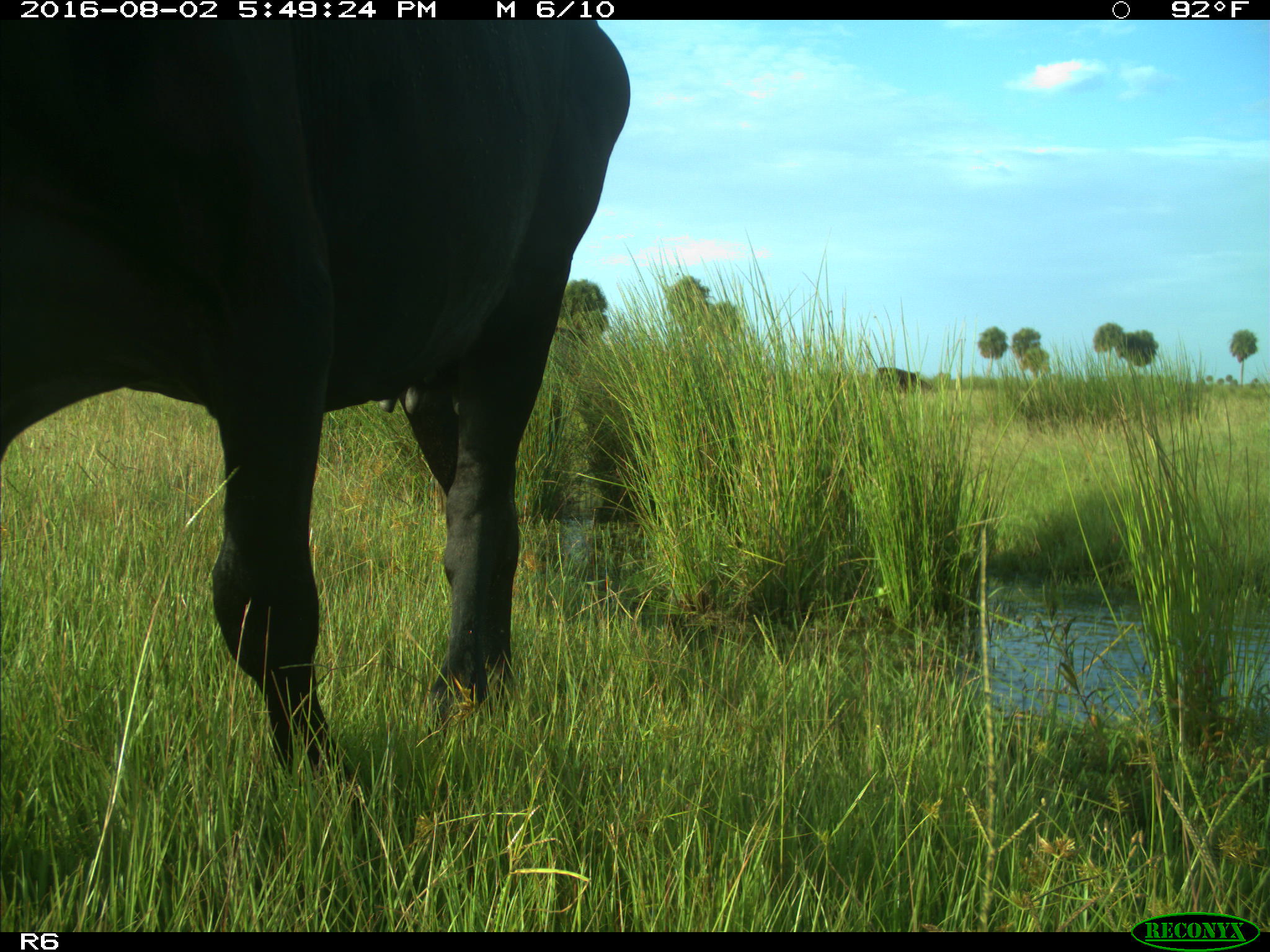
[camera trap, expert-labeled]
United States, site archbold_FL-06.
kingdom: Animalia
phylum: Chordata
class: Mammalia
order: Artiodactyla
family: Bovidae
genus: Bos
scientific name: Bos taurus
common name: domestic cow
Bos taurus (domestic cow).